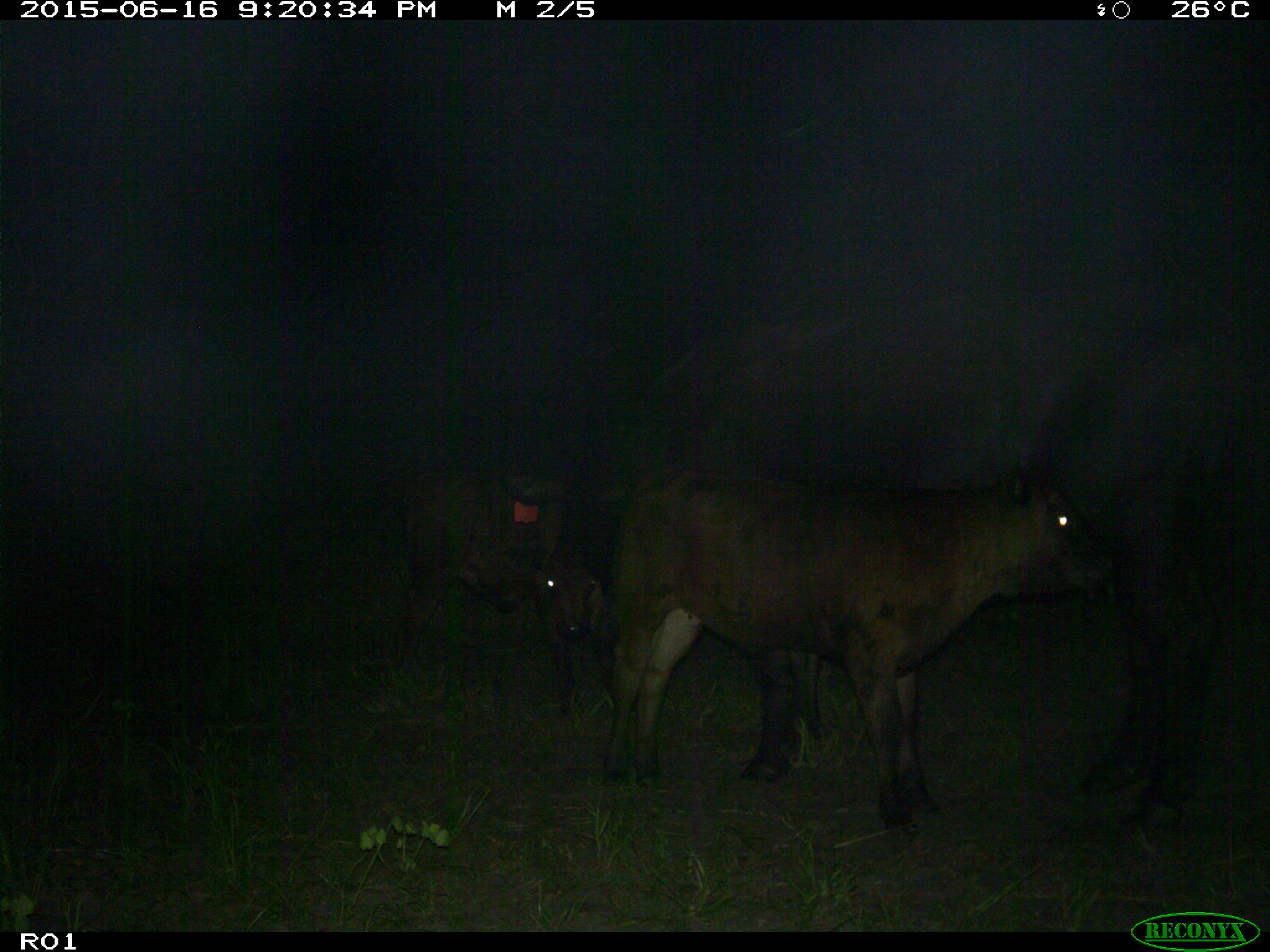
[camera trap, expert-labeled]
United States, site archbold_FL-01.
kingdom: Animalia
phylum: Chordata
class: Mammalia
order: Artiodactyla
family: Bovidae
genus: Bos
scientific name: Bos taurus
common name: domestic cow